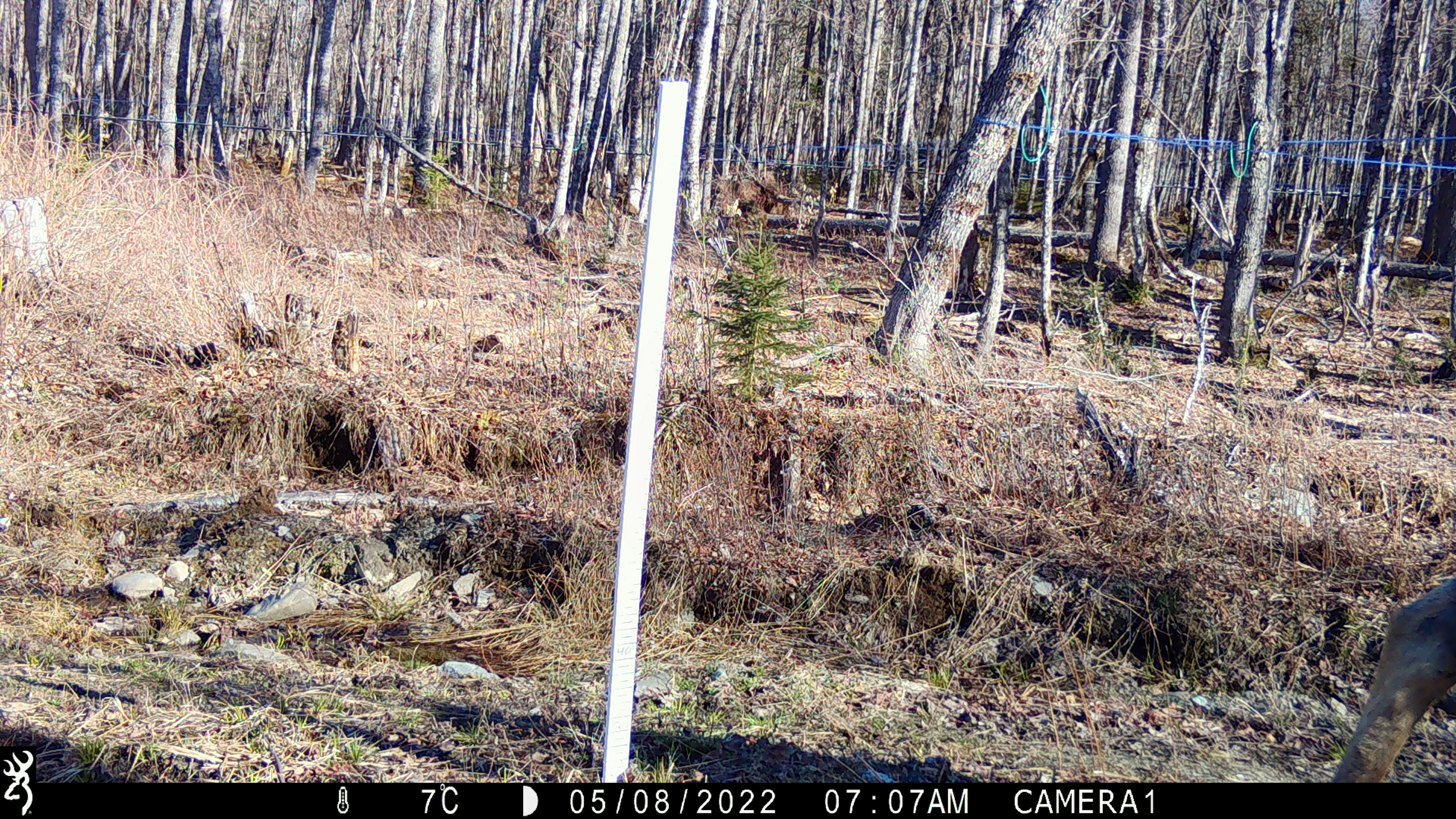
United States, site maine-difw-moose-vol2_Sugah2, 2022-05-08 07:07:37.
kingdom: Animalia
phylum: Chordata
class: Mammalia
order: Artiodactyla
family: Cervidae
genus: Alces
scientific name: Alces alces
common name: moose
Moose (Alces alces).